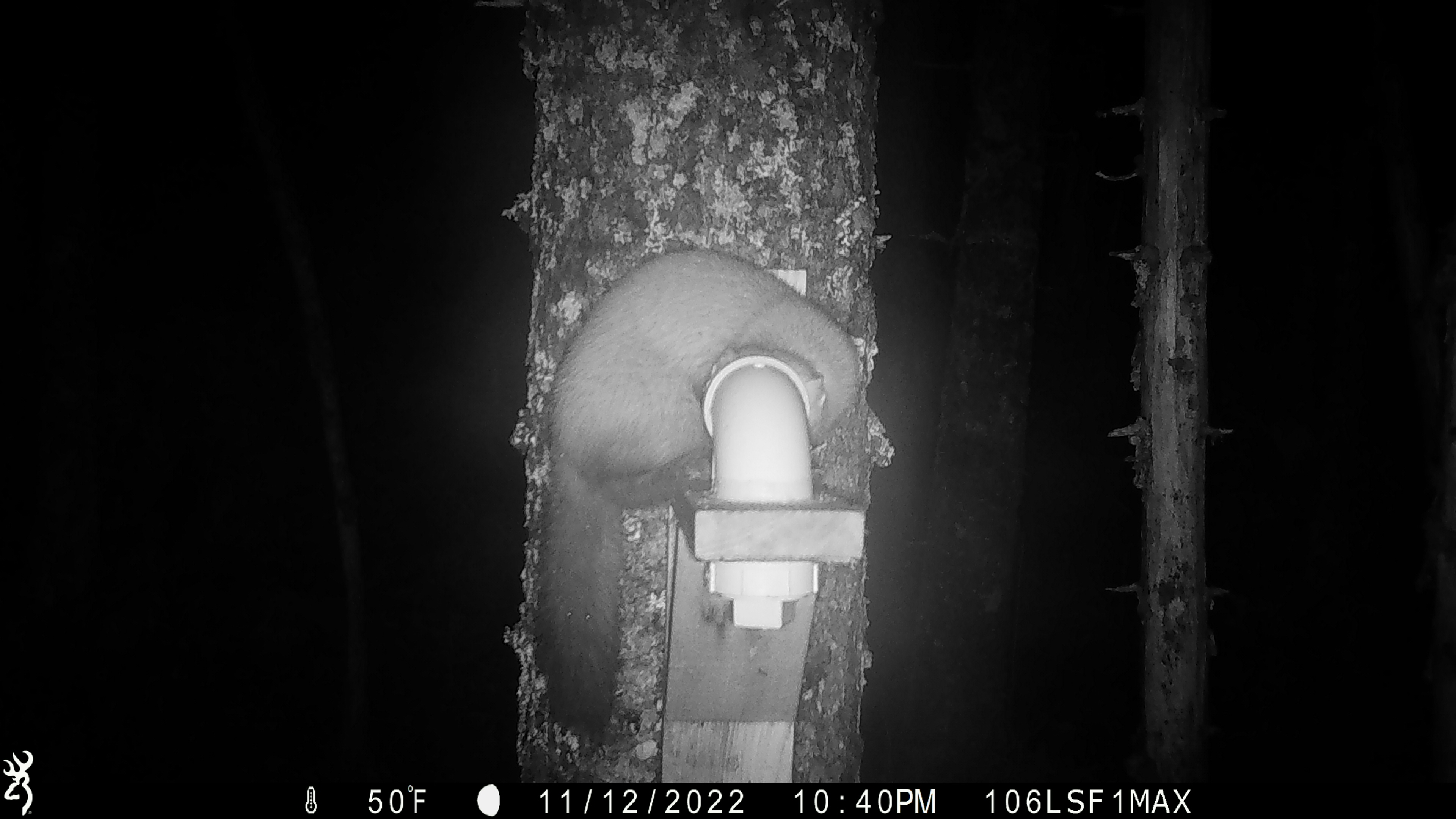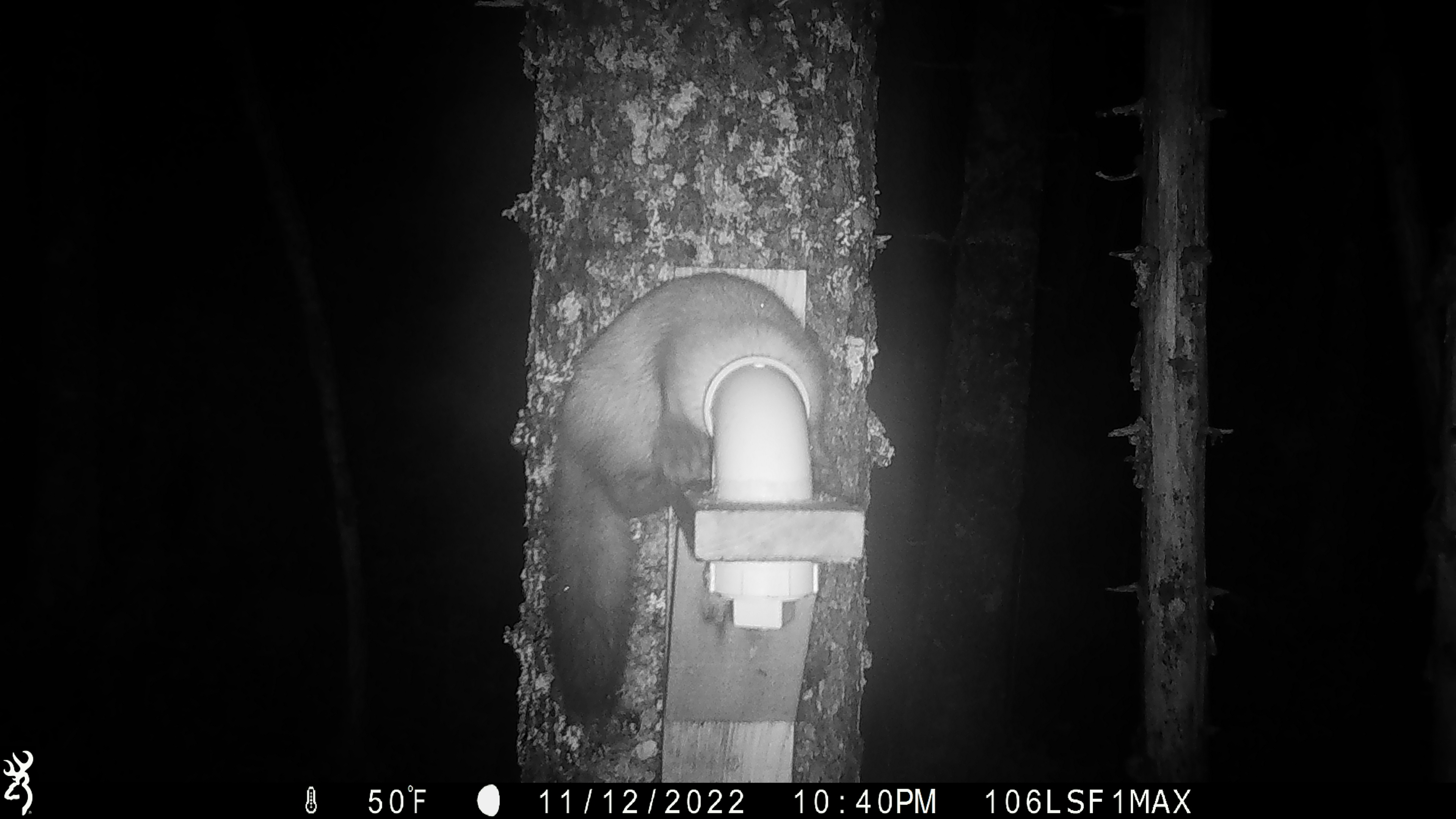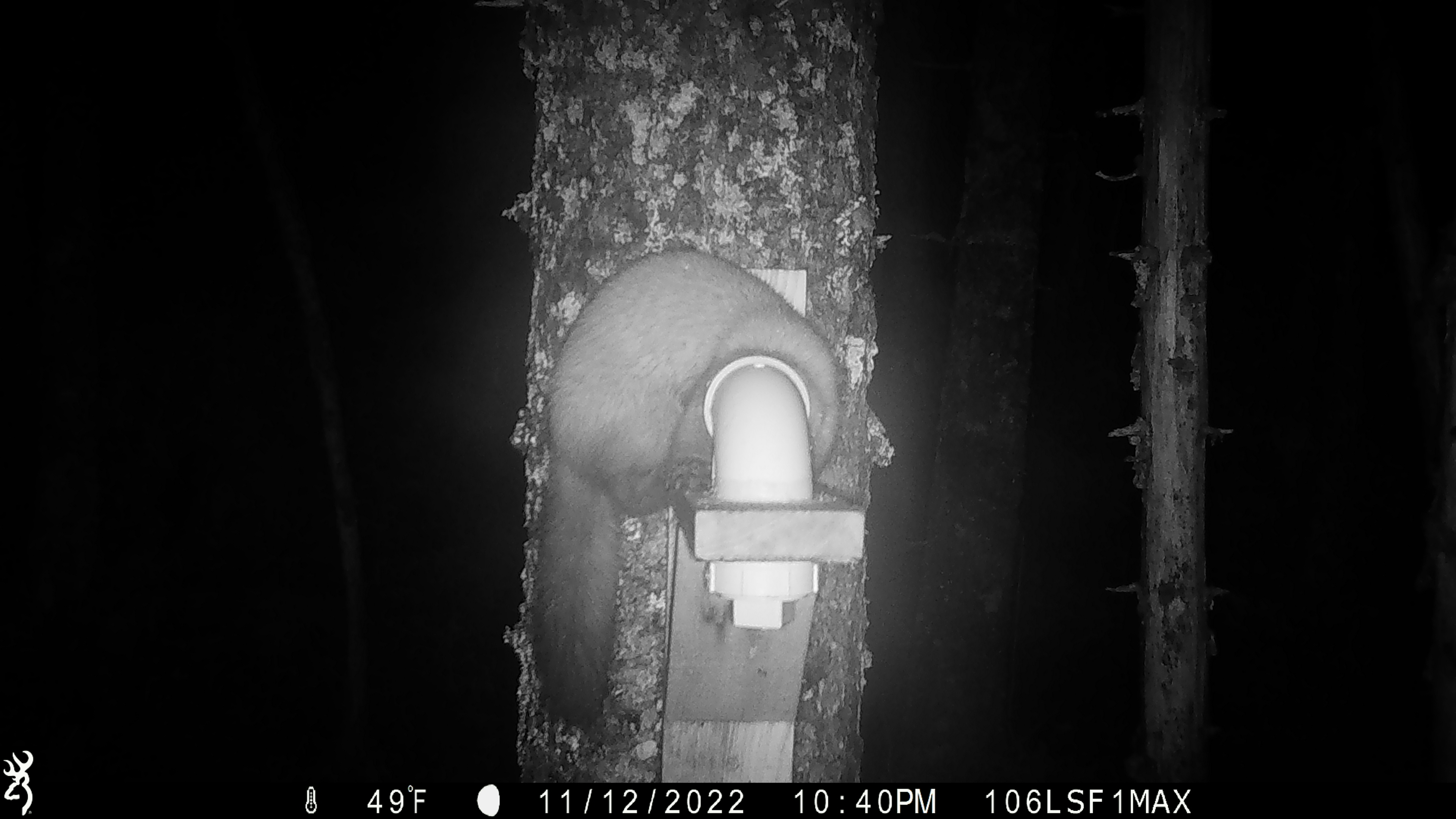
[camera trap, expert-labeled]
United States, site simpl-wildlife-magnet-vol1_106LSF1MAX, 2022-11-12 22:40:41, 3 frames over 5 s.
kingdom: Animalia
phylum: Chordata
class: Mammalia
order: Carnivora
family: Mustelidae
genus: Martes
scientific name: Martes americana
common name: american marten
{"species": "american marten (Martes americana)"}